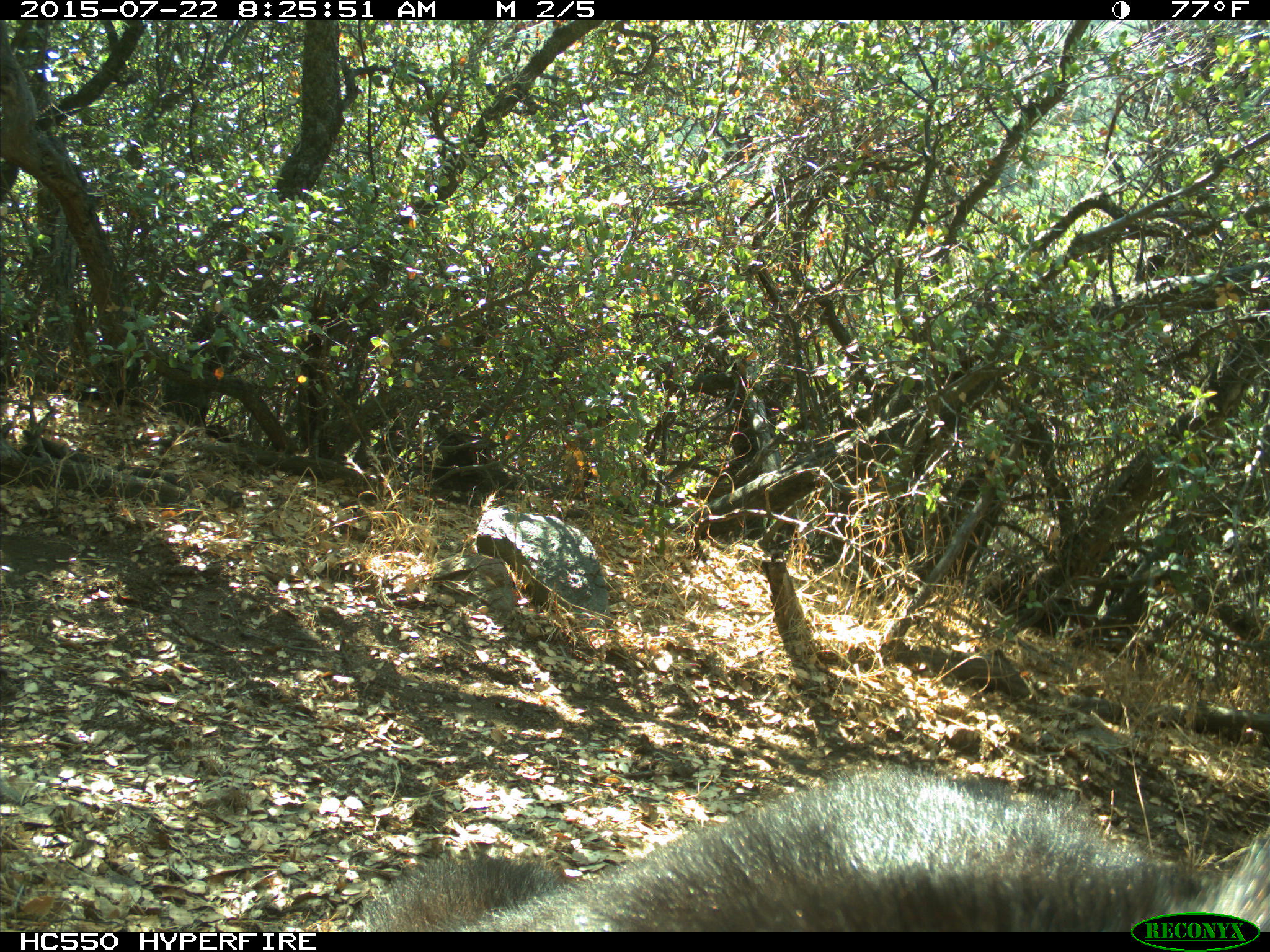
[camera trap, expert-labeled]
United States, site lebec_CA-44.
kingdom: Animalia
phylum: Chordata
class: Mammalia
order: Carnivora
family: Ursidae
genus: Ursus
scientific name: Ursus americanus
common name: american black bear